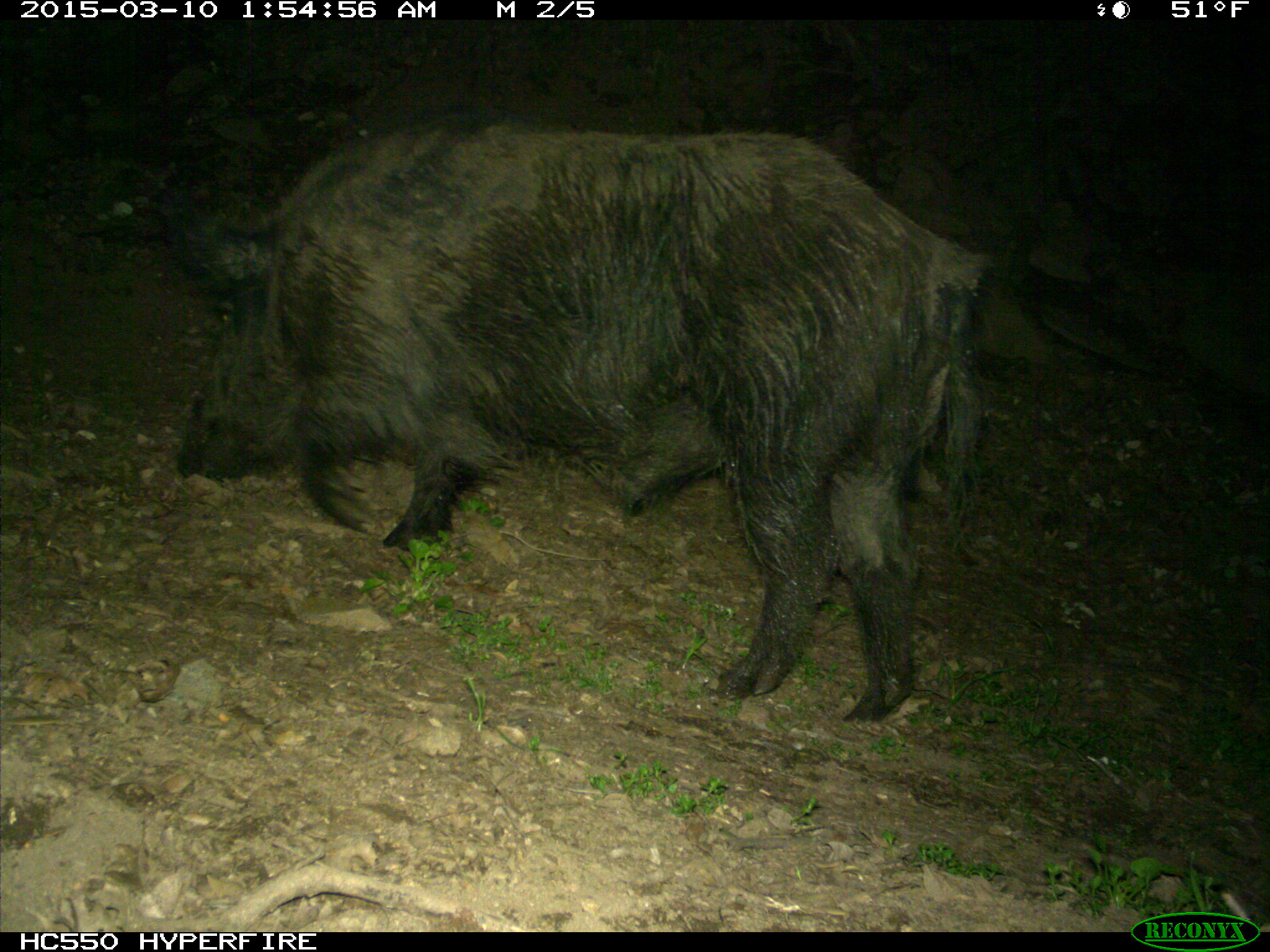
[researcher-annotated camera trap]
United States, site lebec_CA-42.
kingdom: Animalia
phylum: Chordata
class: Mammalia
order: Artiodactyla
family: Suidae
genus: Sus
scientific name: Sus scrofa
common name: wild boar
Sus scrofa (wild boar).